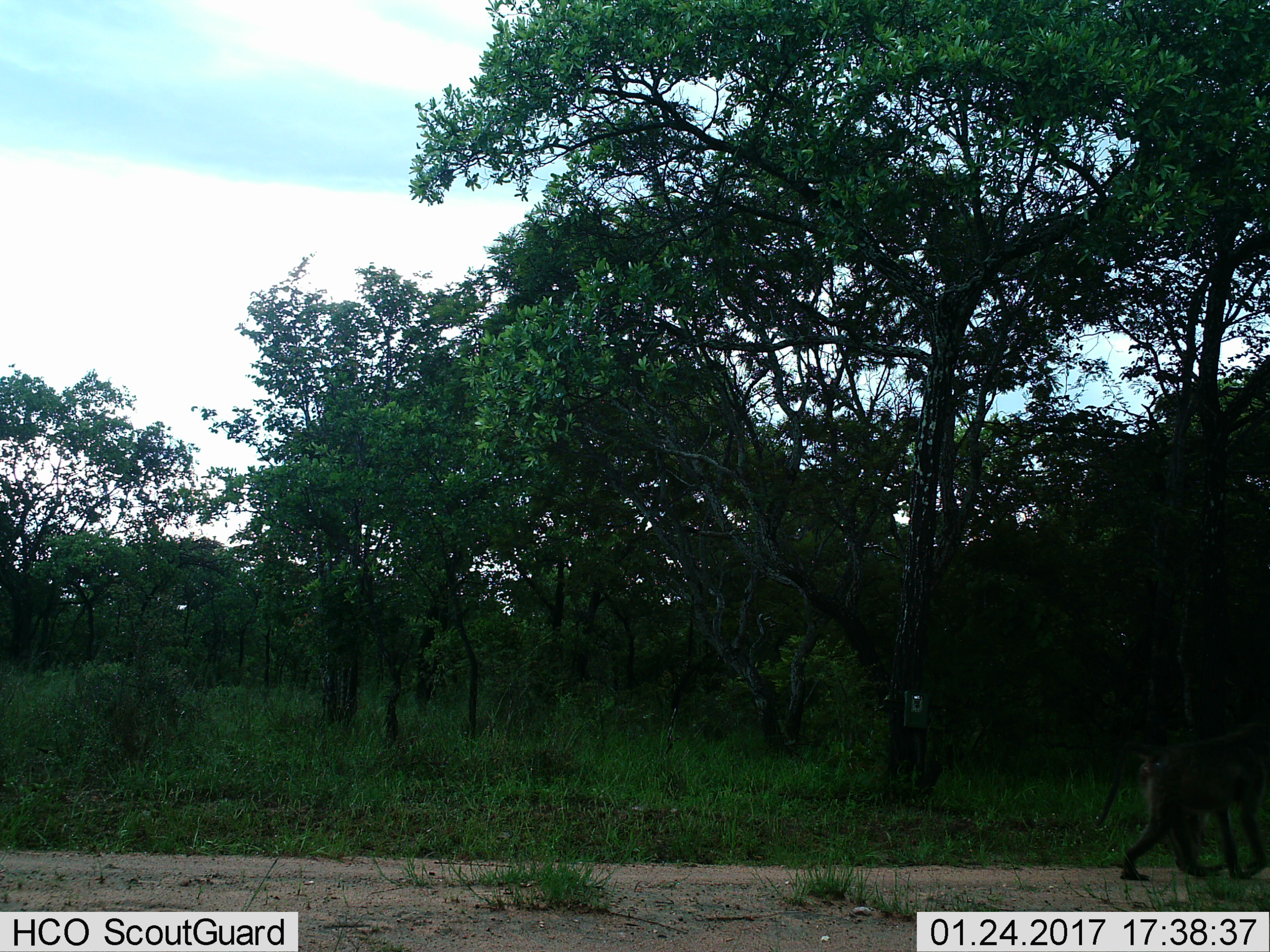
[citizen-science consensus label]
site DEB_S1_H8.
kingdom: Animalia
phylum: Chordata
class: Mammalia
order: Primates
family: Cercopithecidae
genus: Papio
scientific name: Papio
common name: baboon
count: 1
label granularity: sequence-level